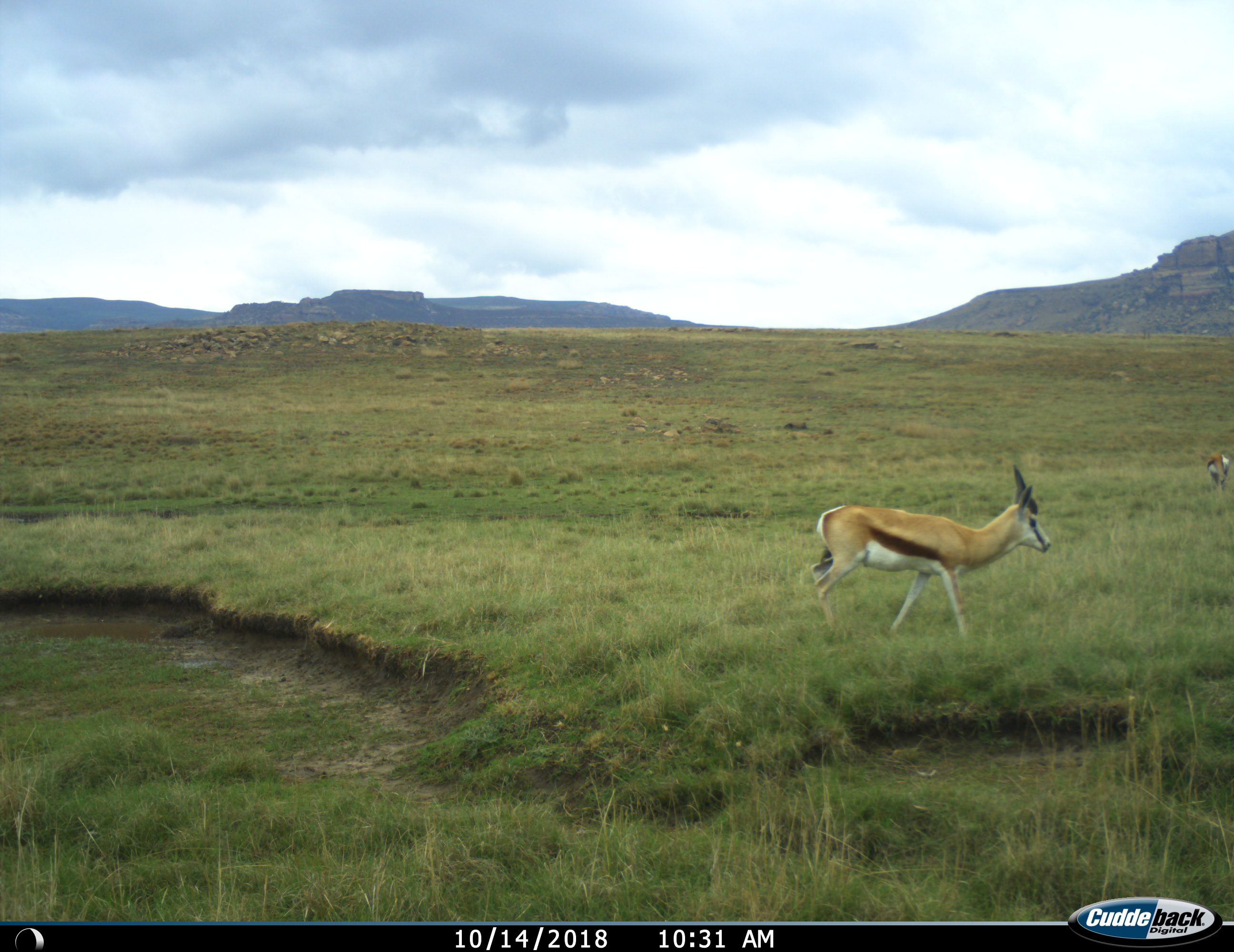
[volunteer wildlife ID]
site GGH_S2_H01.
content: unidentified animal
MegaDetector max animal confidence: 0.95